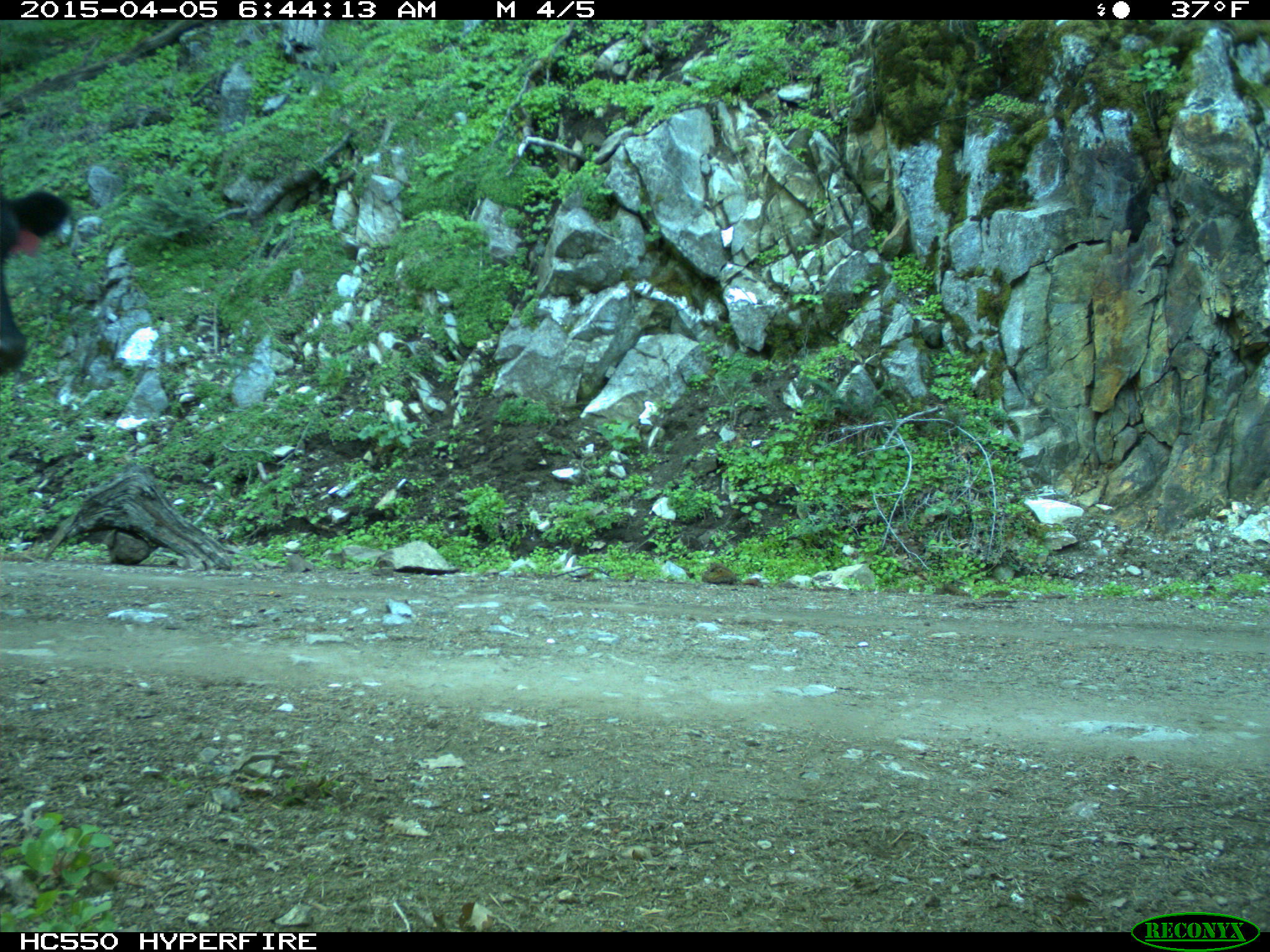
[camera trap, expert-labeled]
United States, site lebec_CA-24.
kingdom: Animalia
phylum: Chordata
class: Mammalia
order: Artiodactyla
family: Bovidae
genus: Bos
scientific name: Bos taurus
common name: domestic cow